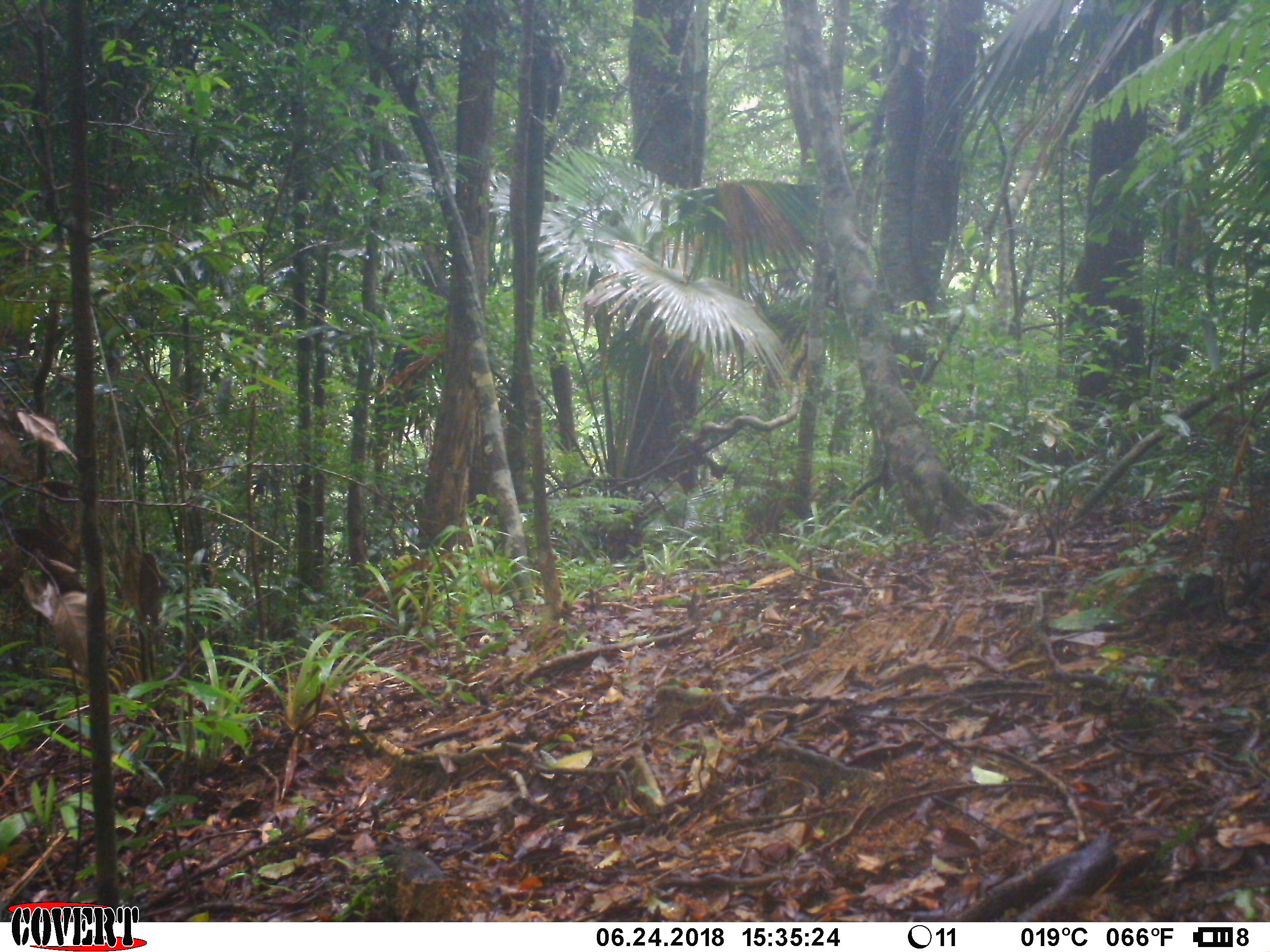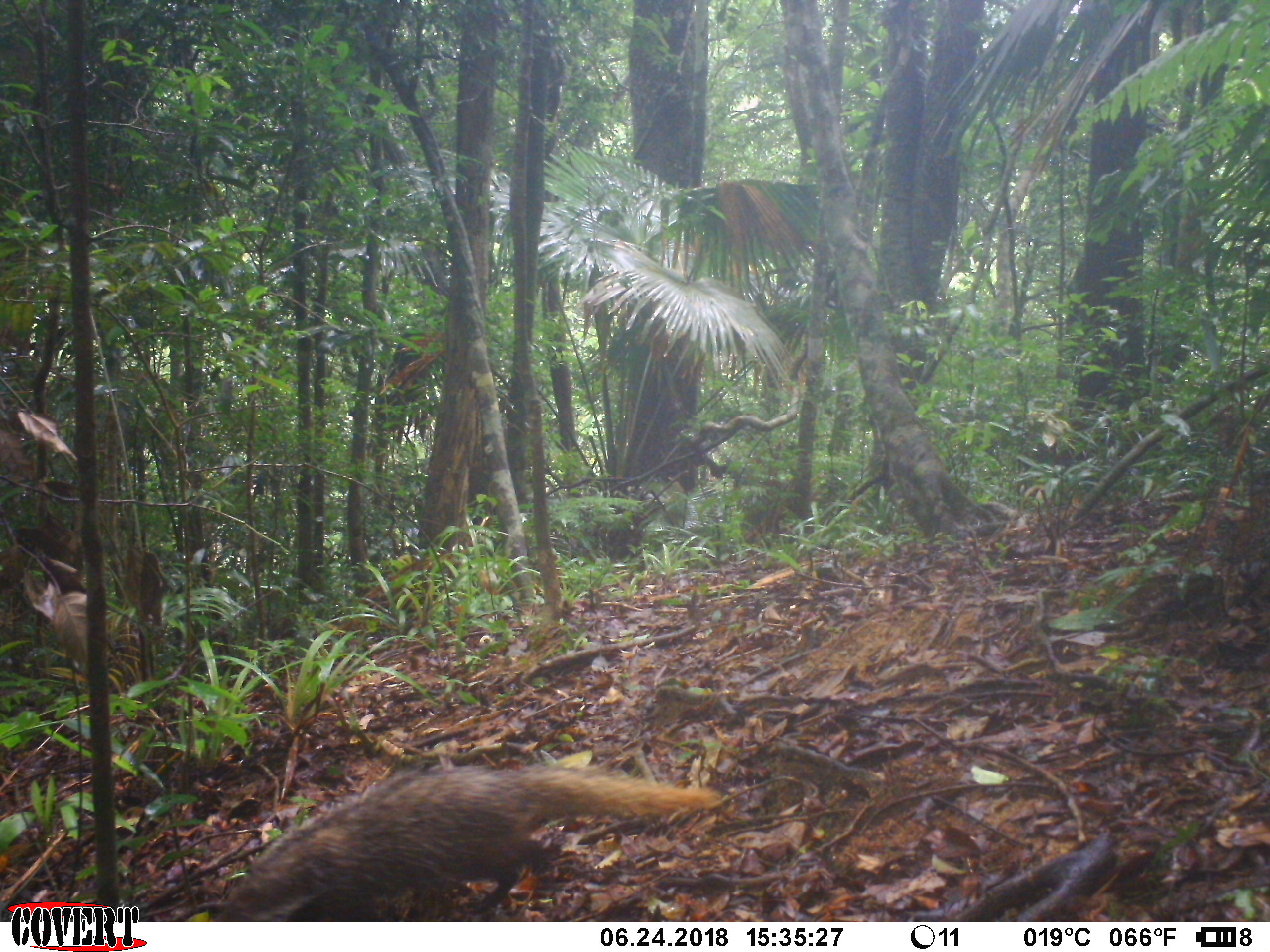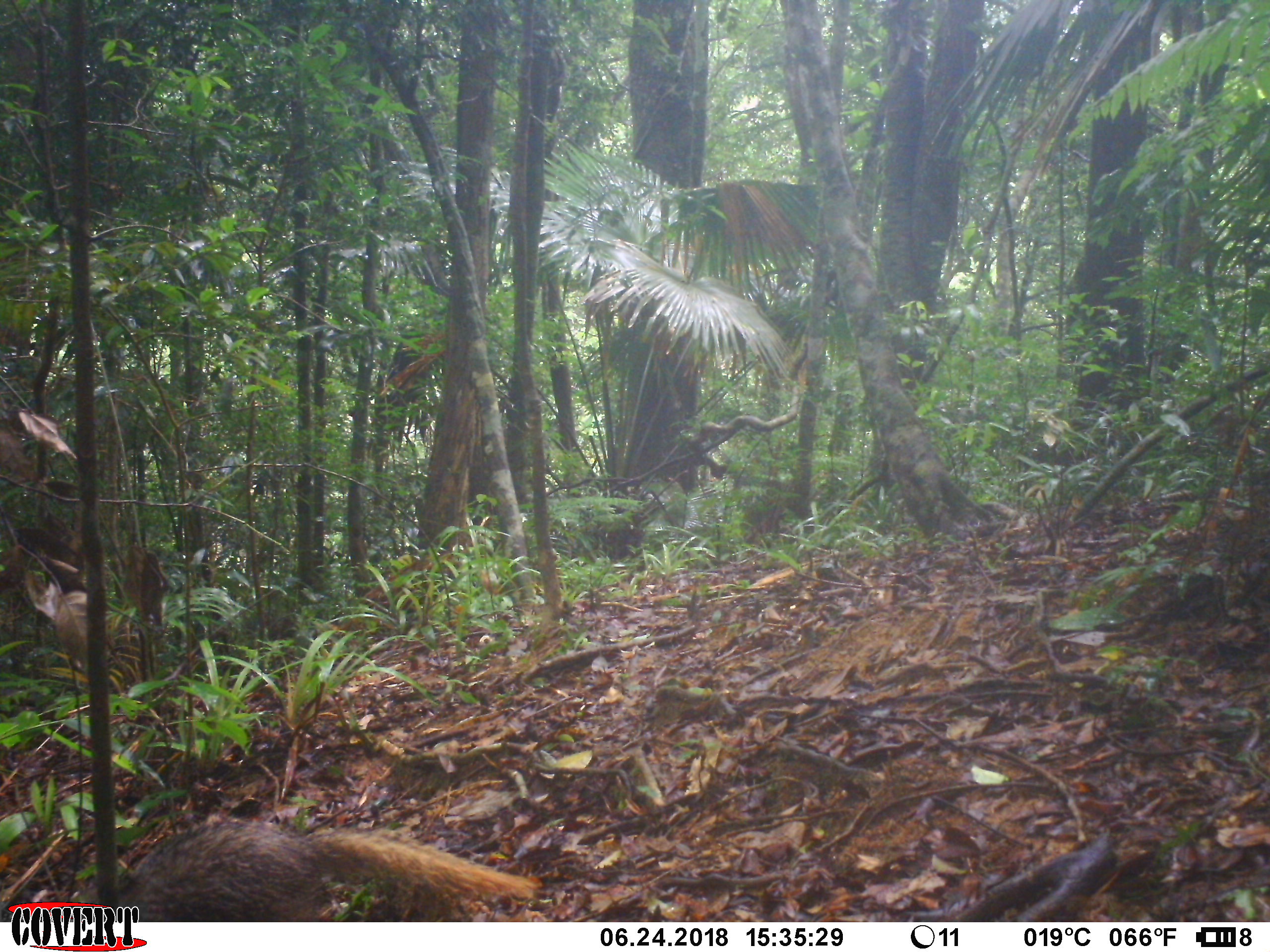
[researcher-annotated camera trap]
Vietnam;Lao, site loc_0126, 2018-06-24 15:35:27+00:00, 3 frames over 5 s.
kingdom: Animalia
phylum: Chordata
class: Mammalia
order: Carnivora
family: Herpestidae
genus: Urva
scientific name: Urva urva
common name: crab-eating mongoose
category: crab eating mongoose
Crab eating mongoose (crab-eating mongoose) (Urva urva). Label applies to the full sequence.